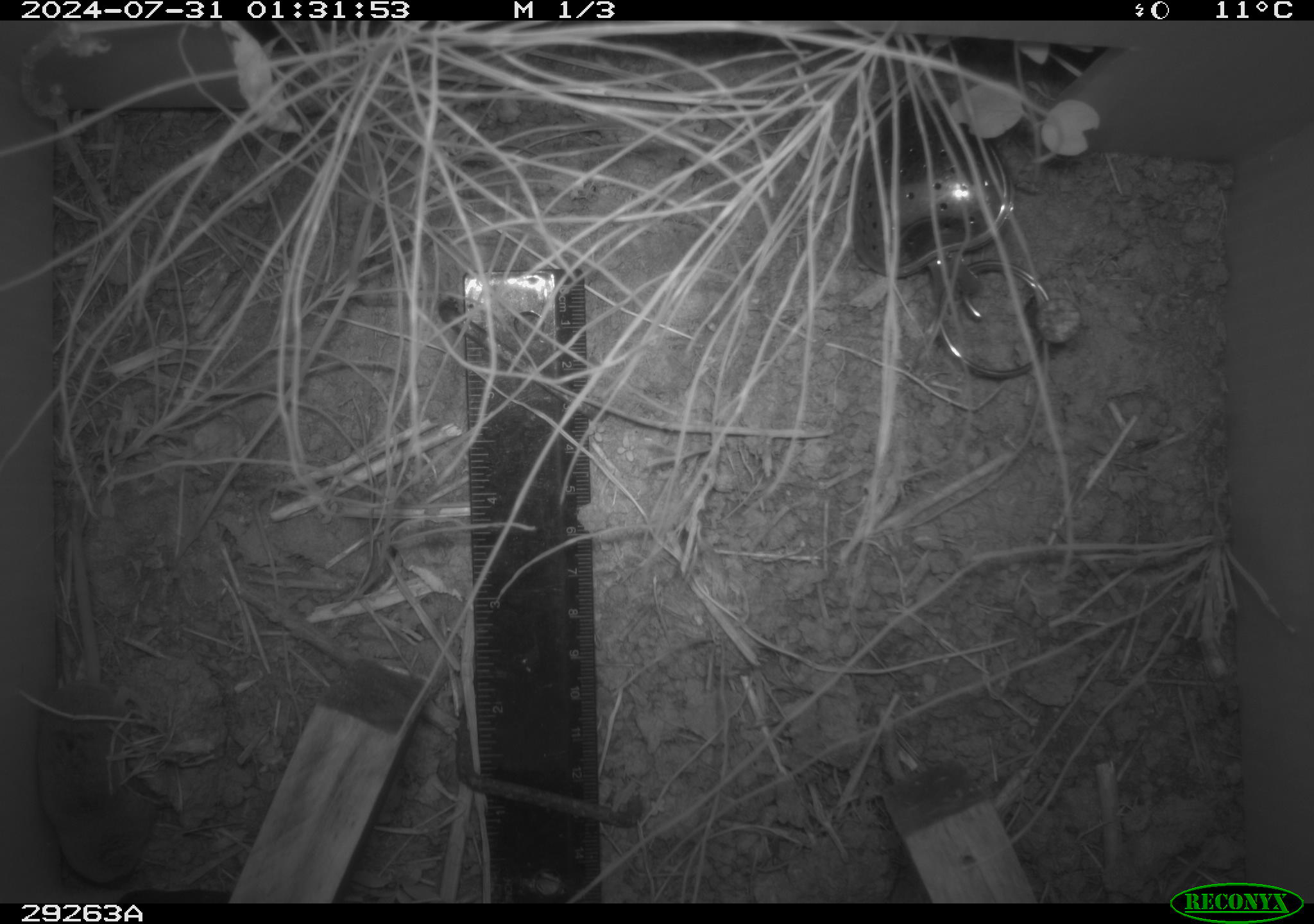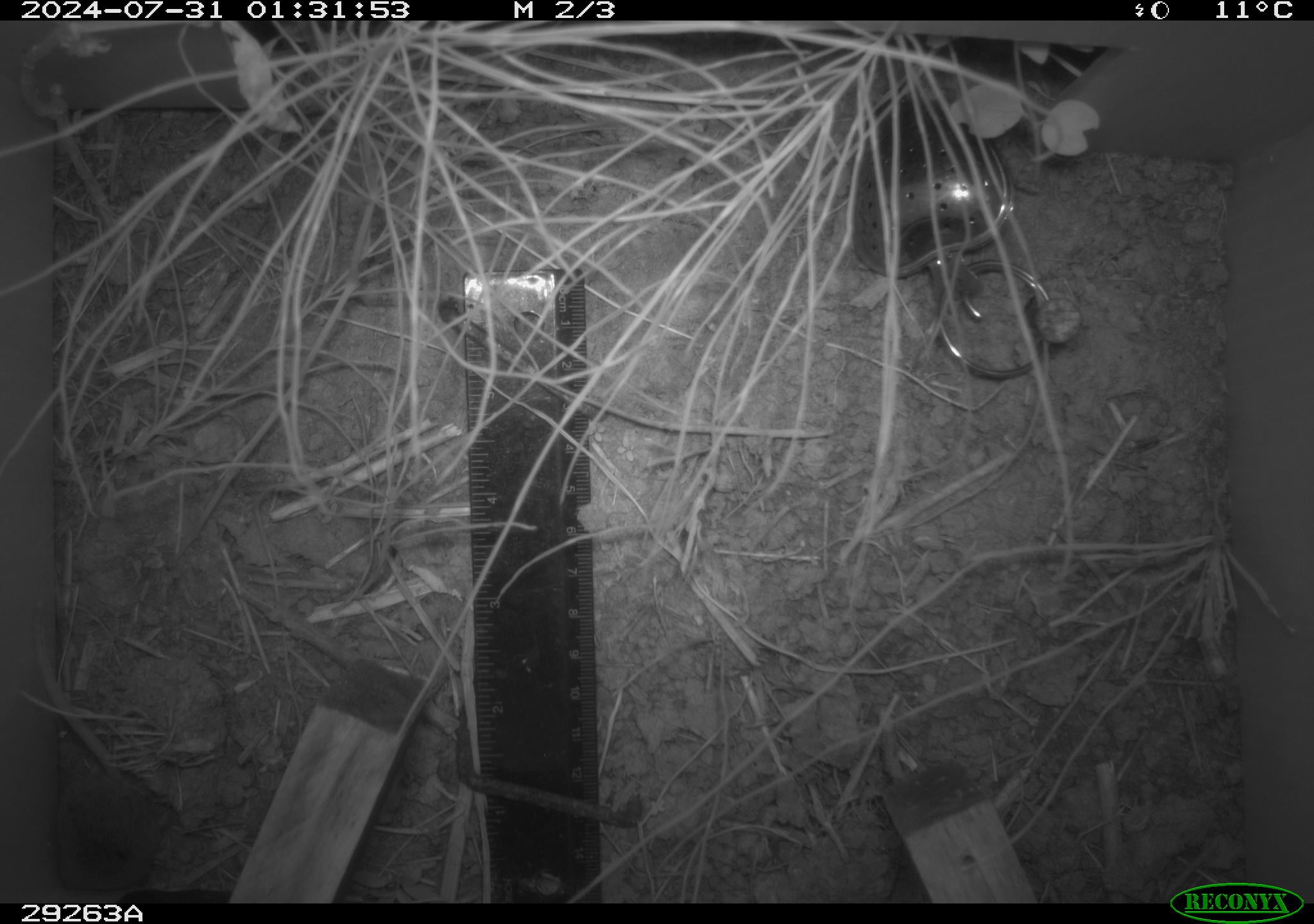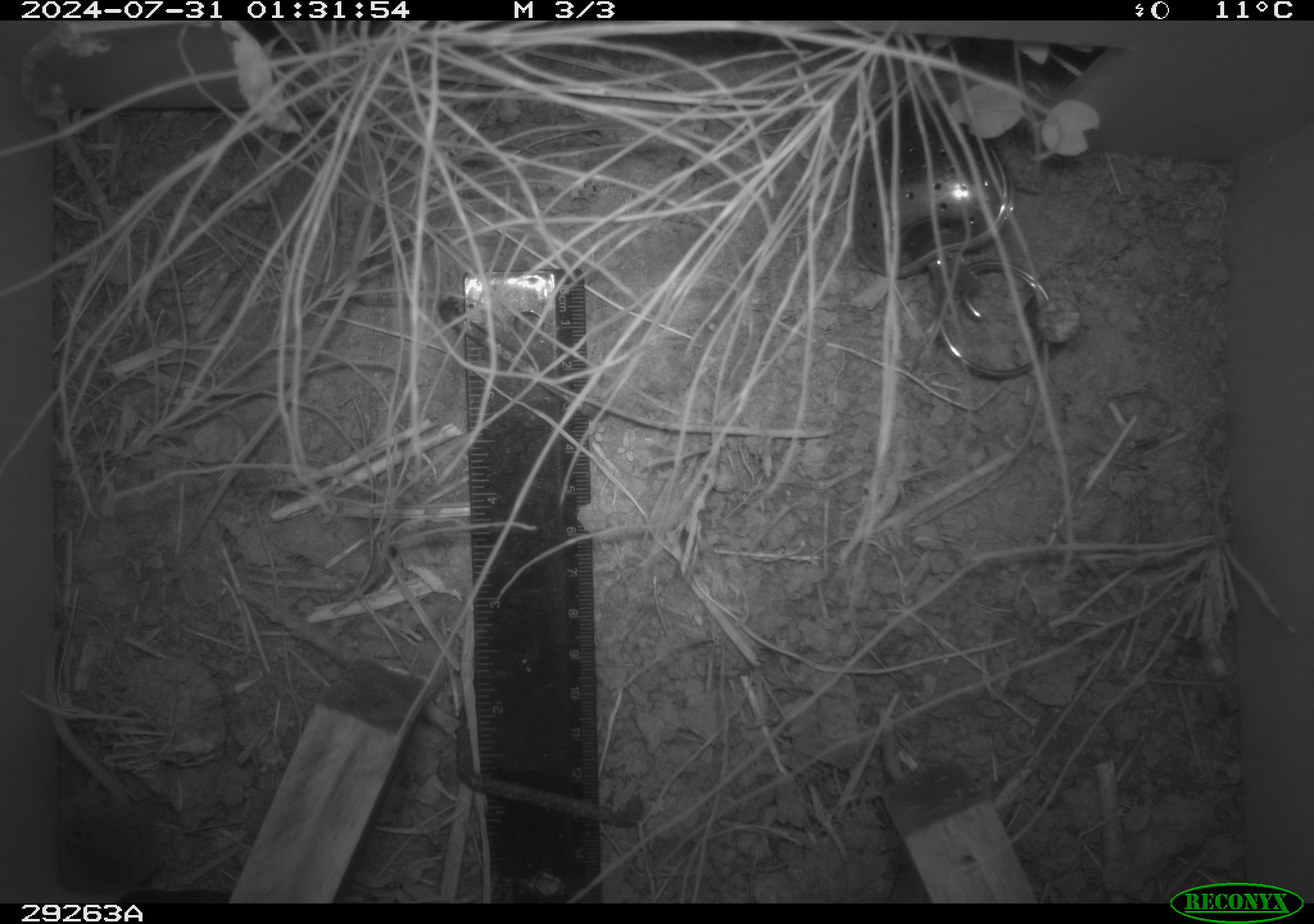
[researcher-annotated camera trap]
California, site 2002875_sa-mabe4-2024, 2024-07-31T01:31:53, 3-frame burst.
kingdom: Animalia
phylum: Chordata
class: Mammalia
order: Eulipotyphla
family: Soricidae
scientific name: Soricidae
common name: shrews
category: soricidae family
Soricidae family (shrews) (Soricidae).